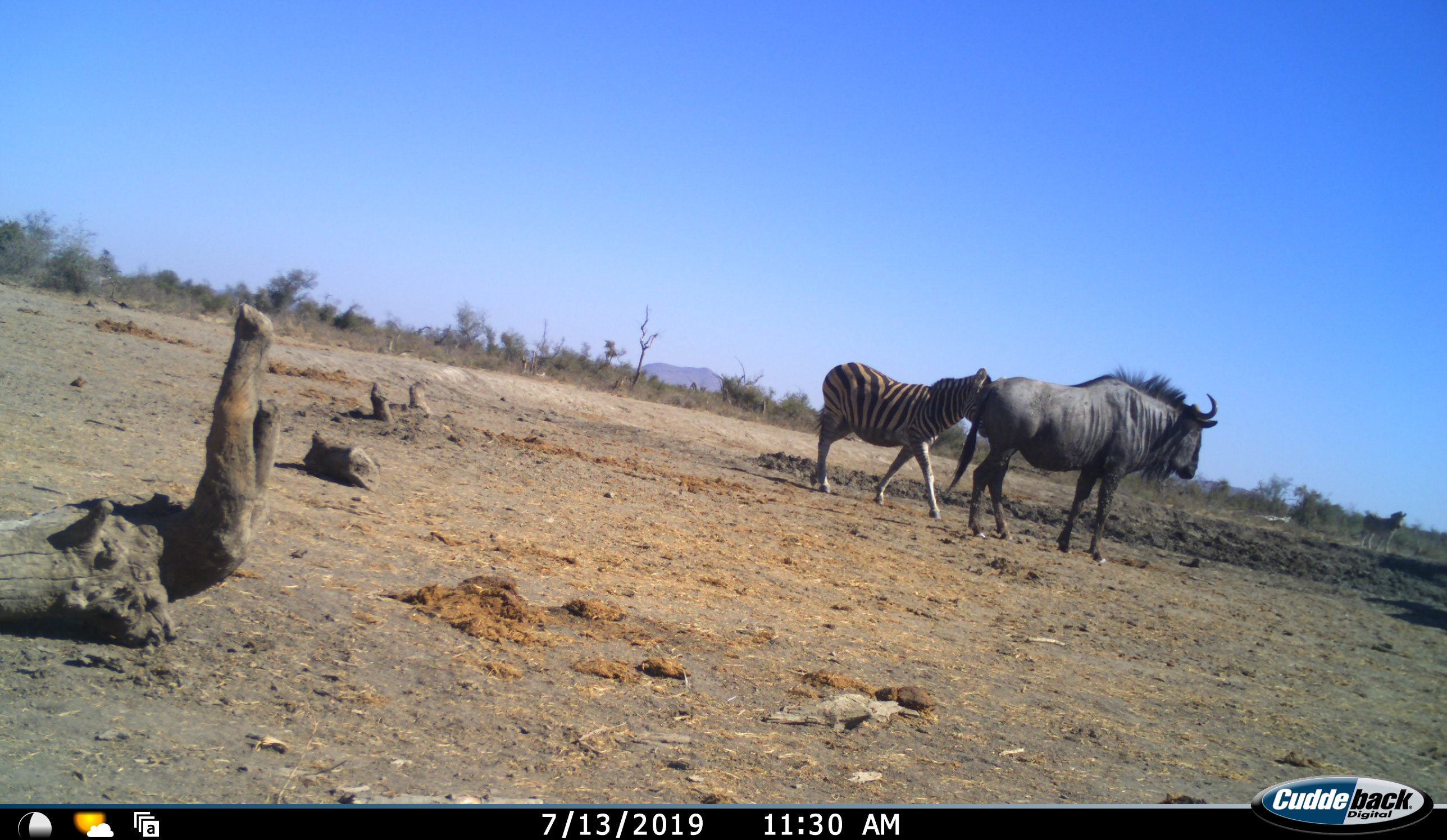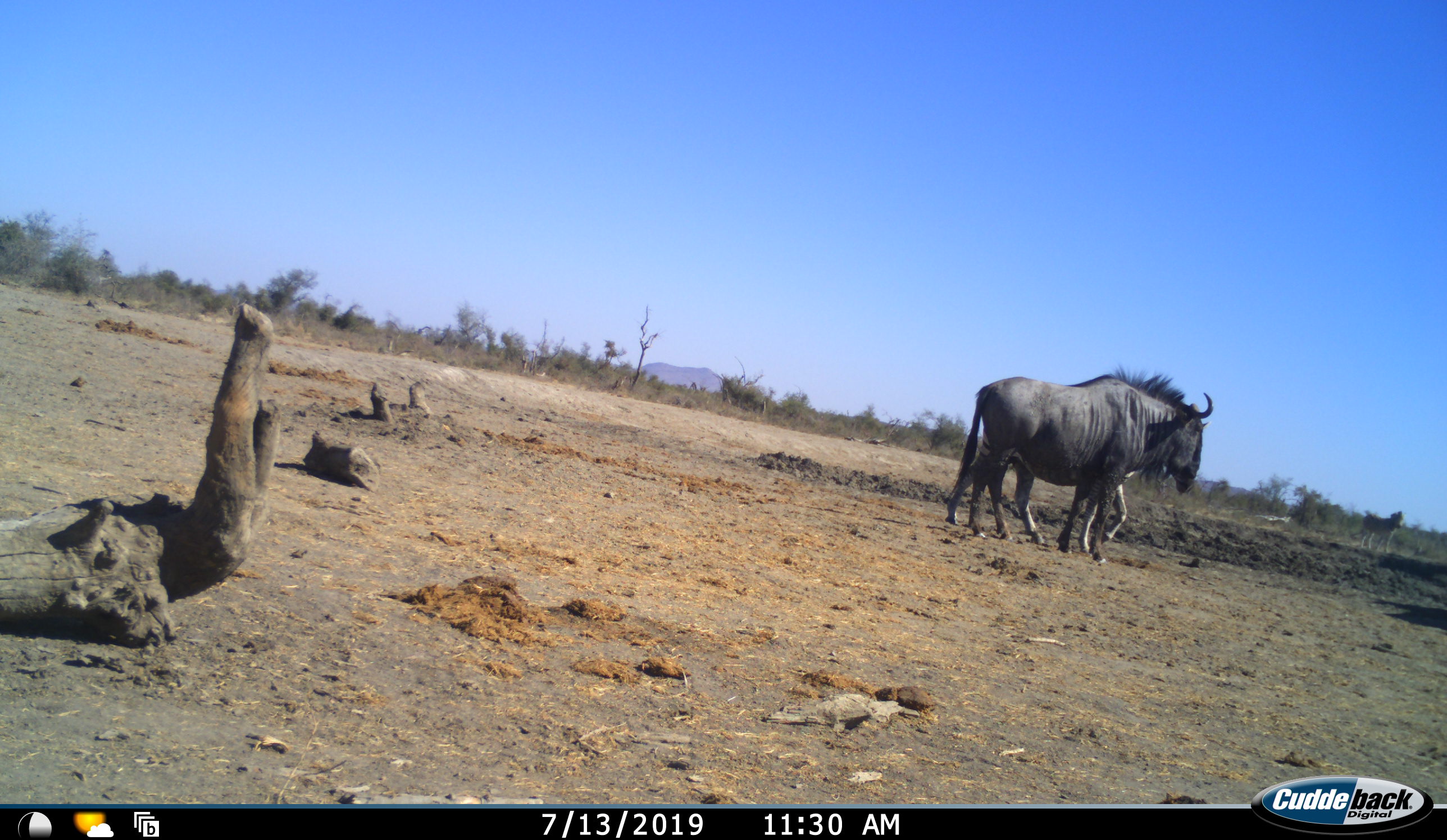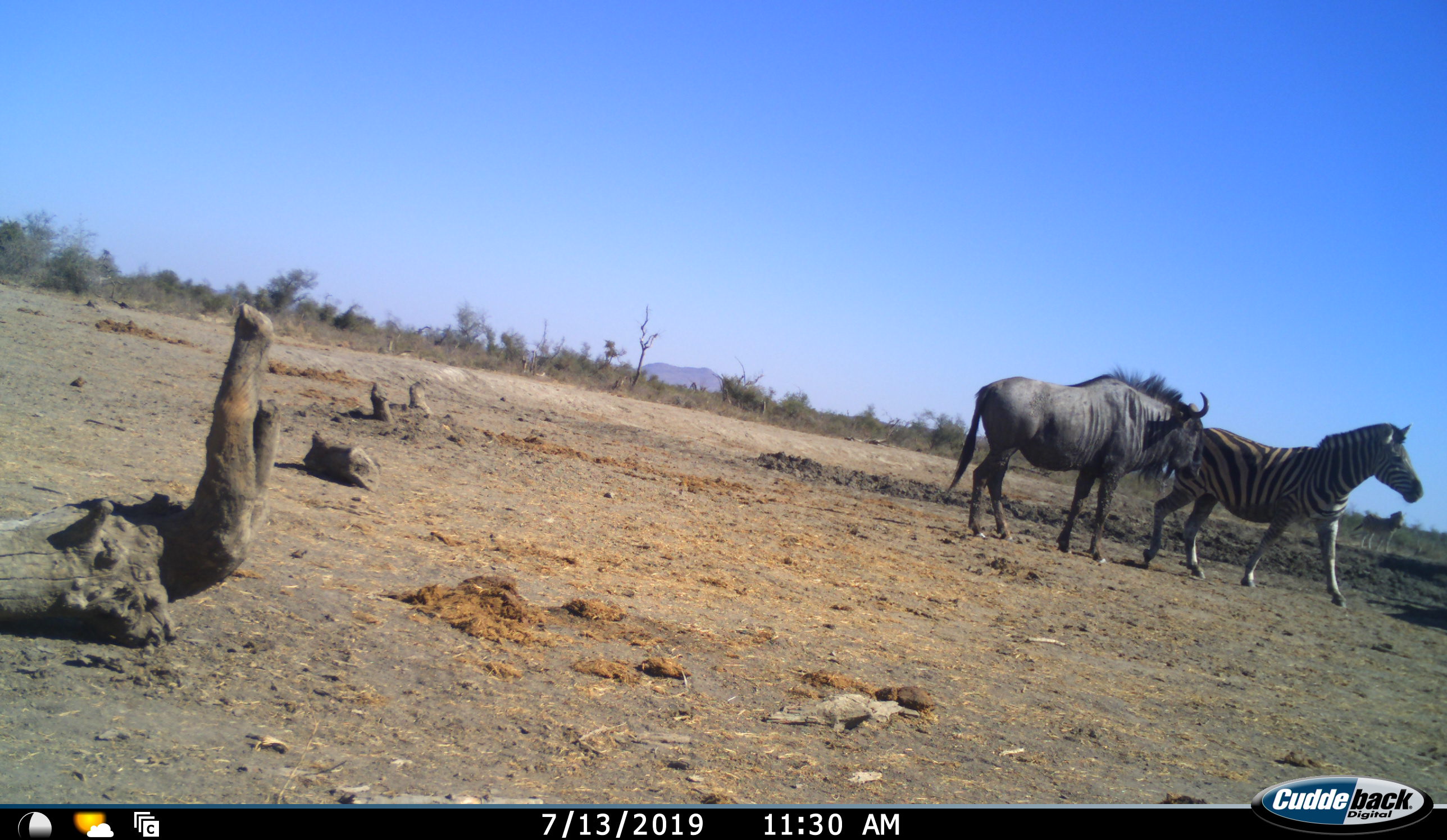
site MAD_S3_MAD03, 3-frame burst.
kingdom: Animalia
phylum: Chordata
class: Mammalia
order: Artiodactyla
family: Bovidae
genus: Connochaetes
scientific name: Connochaetes taurinus taurinus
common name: blue wildebeest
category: wildebeestblue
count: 1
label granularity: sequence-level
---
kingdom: Animalia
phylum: Chordata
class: Mammalia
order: Perissodactyla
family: Equidae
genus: Equus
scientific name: Equus quagga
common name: plains zebra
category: zebraplains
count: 2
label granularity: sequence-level